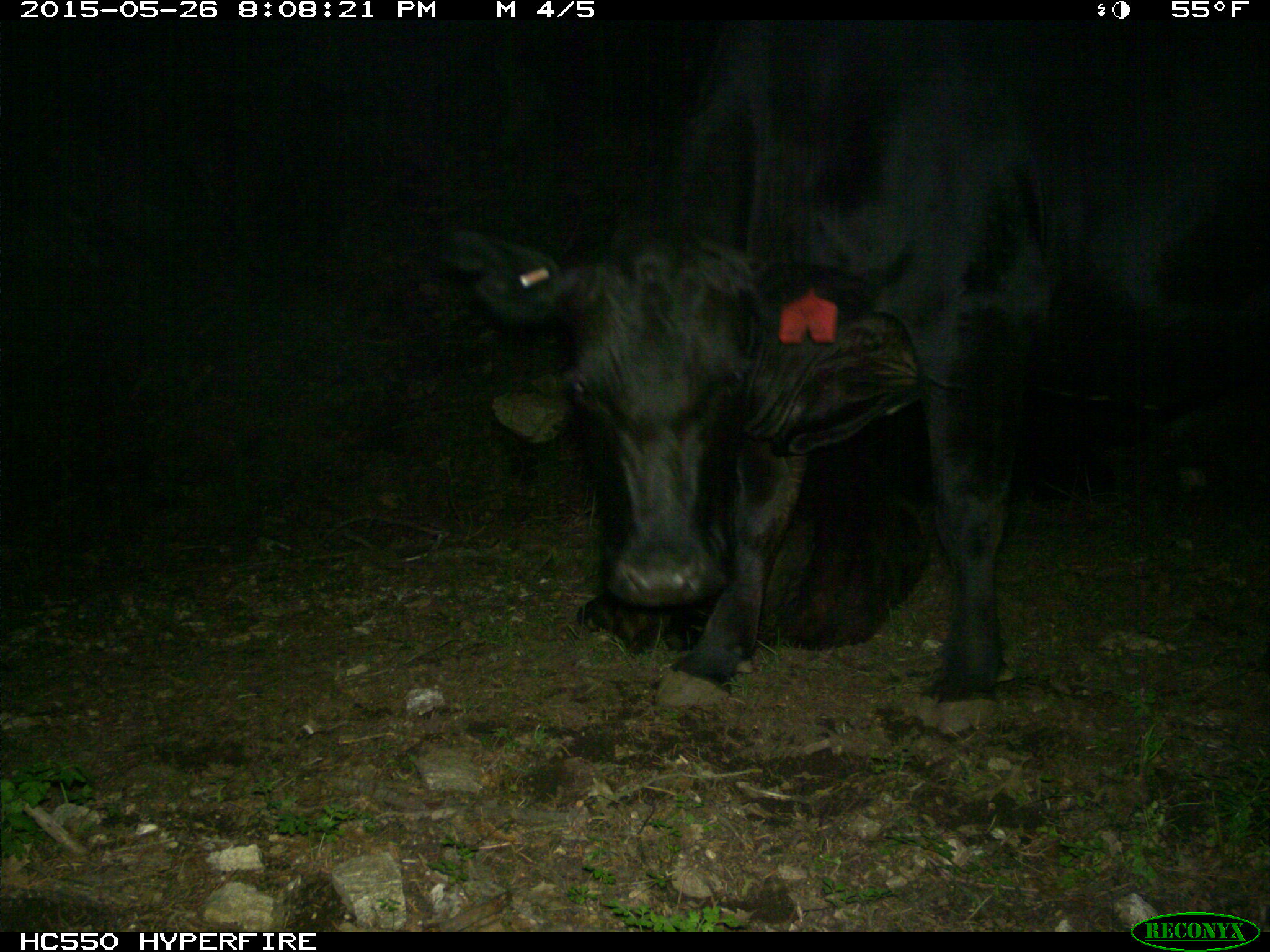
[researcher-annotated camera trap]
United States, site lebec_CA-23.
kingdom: Animalia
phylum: Chordata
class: Mammalia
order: Artiodactyla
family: Bovidae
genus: Bos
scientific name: Bos taurus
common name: domestic cow